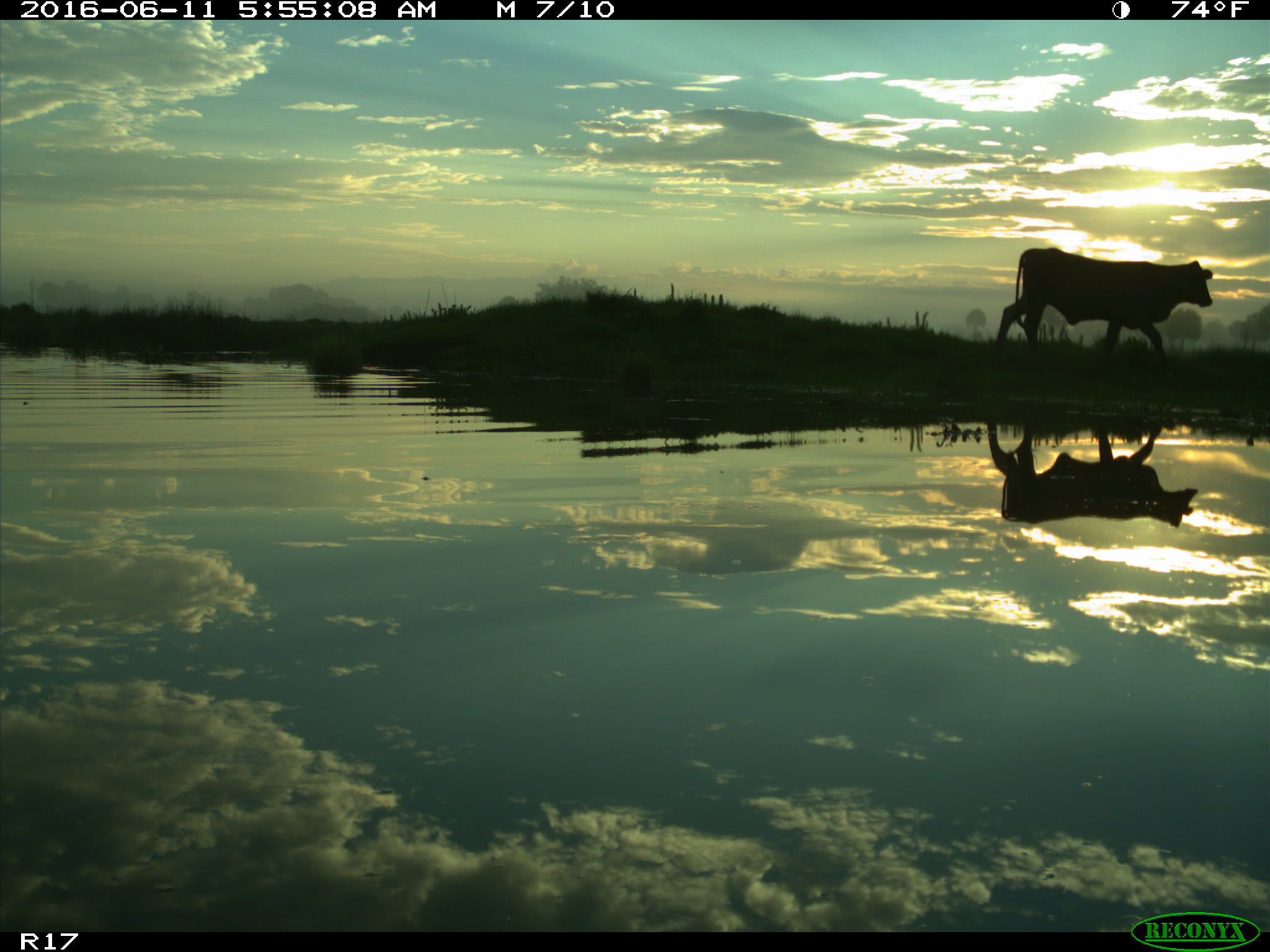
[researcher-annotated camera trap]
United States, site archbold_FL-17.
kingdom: Animalia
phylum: Chordata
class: Mammalia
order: Artiodactyla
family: Bovidae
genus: Bos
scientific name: Bos taurus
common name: domestic cow